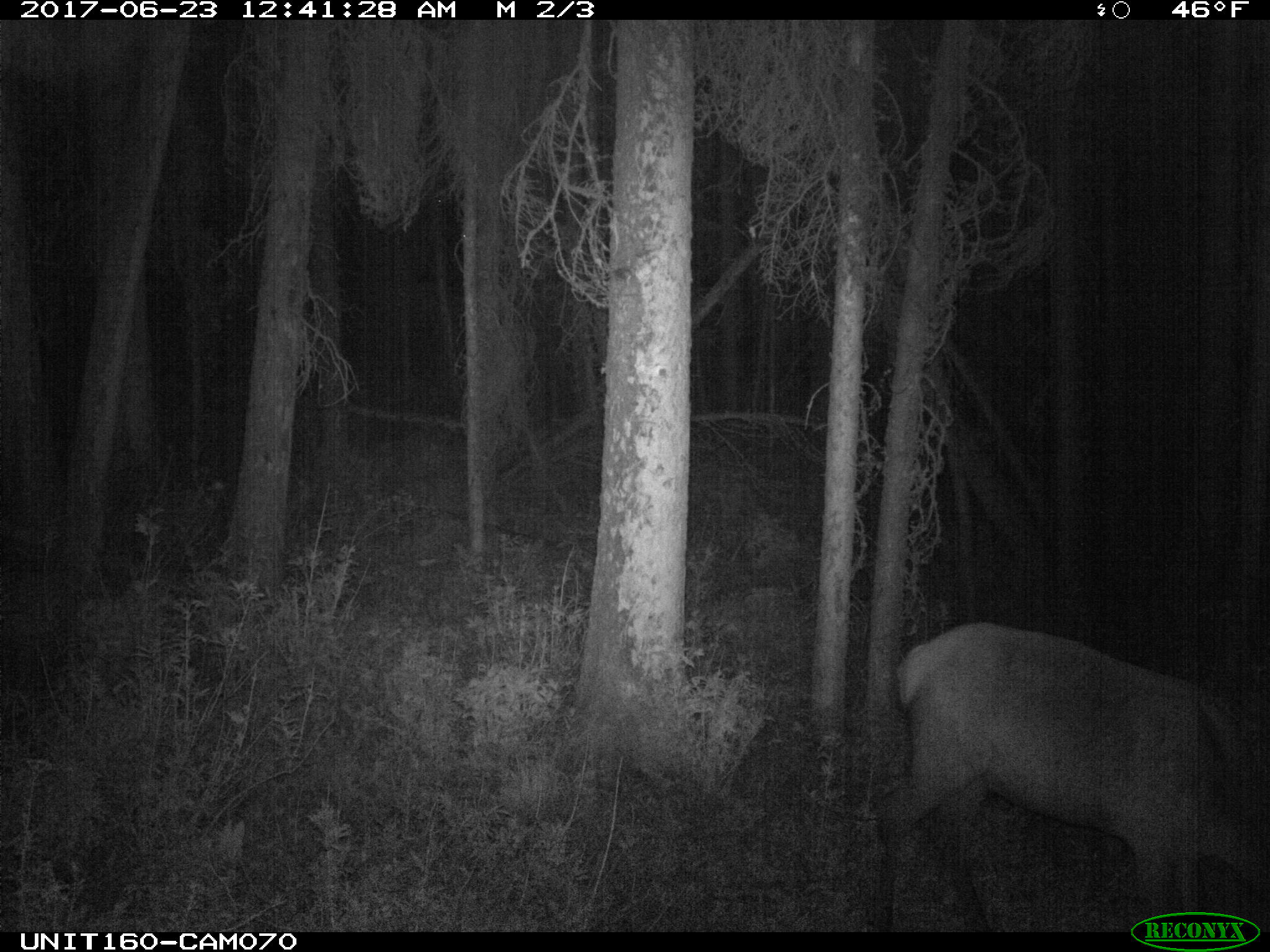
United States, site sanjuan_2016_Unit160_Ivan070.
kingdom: Animalia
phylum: Chordata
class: Mammalia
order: Artiodactyla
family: Cervidae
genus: Cervus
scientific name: Cervus elaphus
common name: red deer